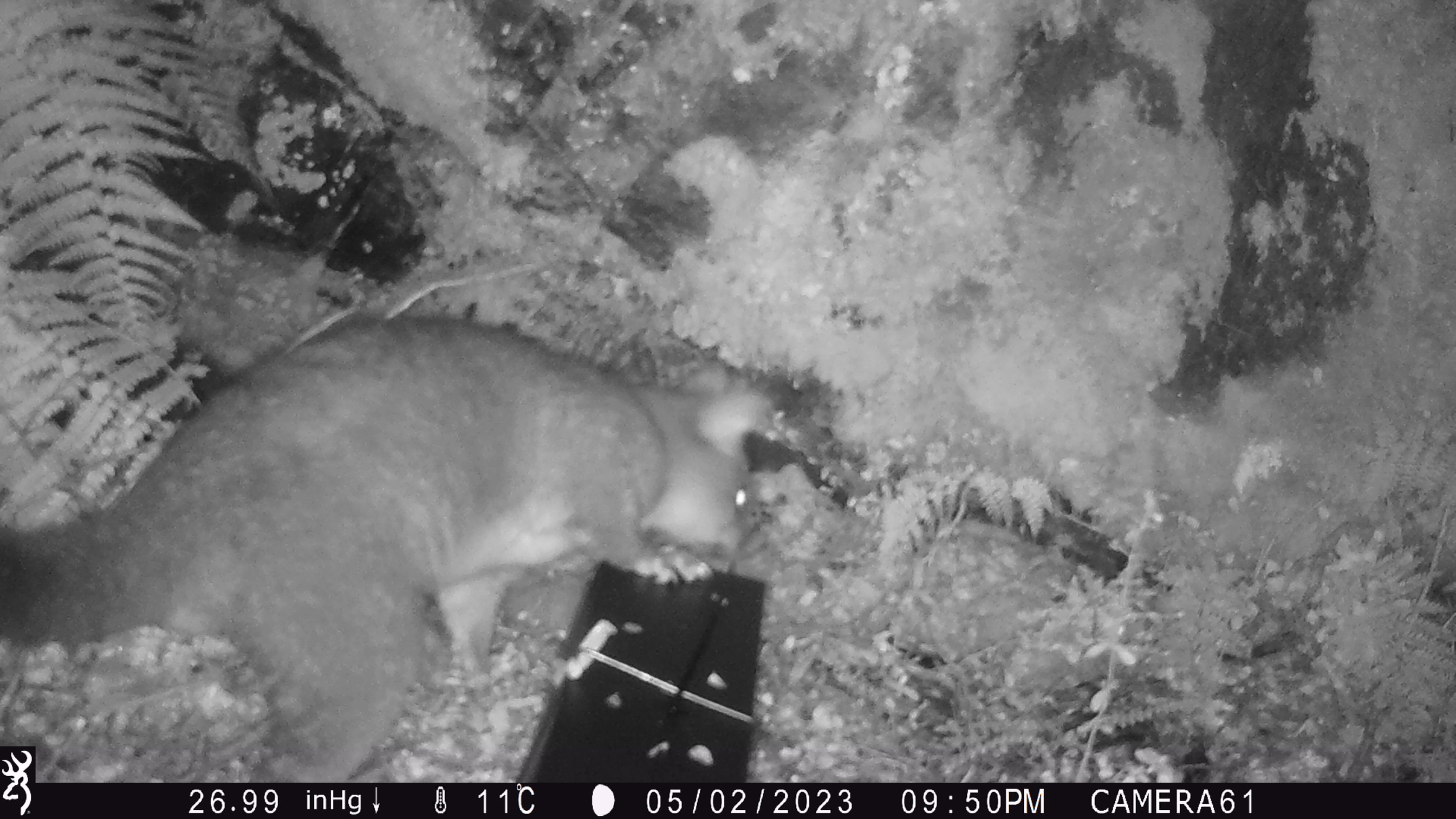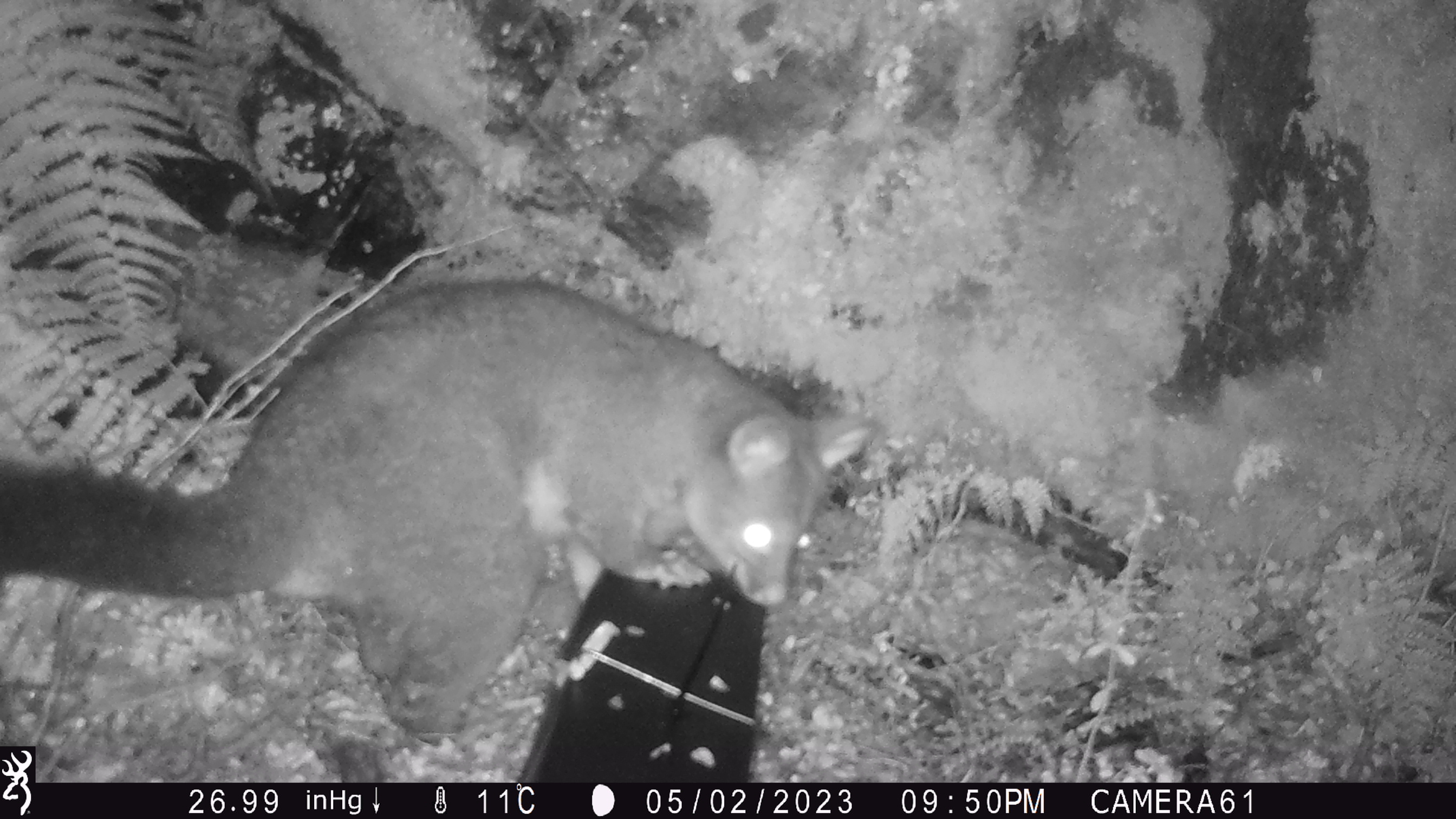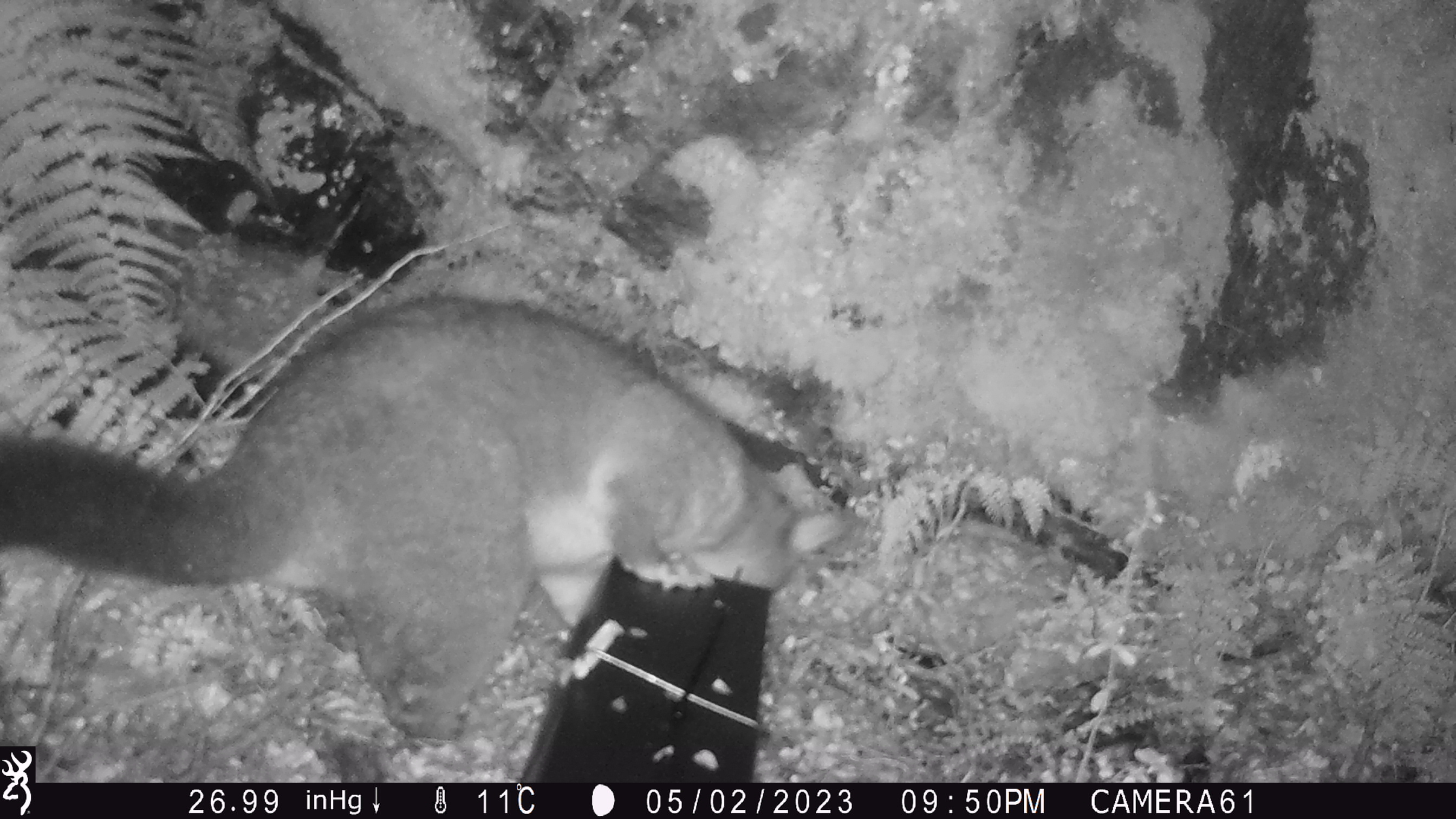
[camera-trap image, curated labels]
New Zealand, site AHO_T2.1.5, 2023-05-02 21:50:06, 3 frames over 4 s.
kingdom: Animalia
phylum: Chordata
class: Mammalia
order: Carnivora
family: Mustelidae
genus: Mustela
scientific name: Mustela erminea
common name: stoat